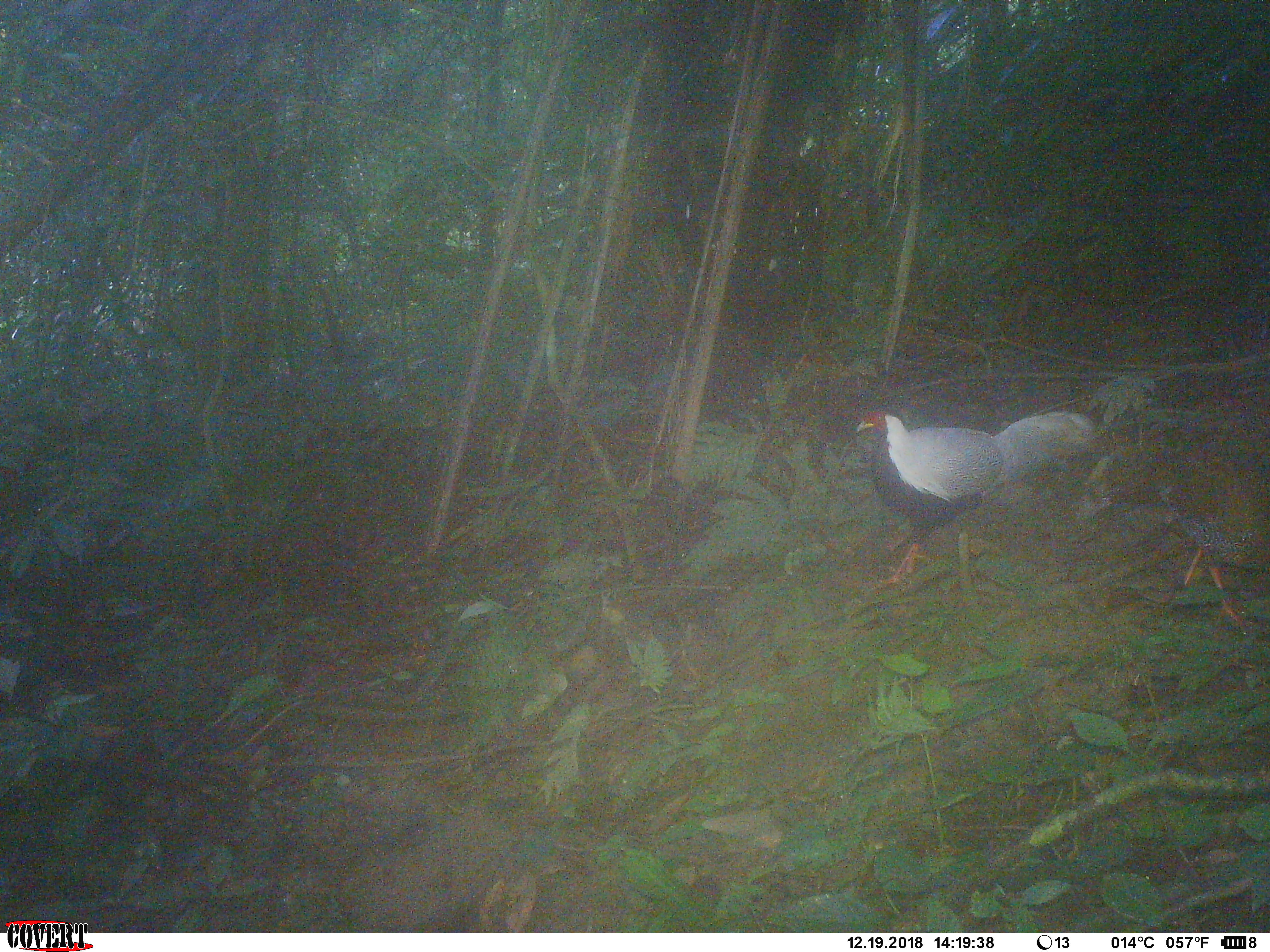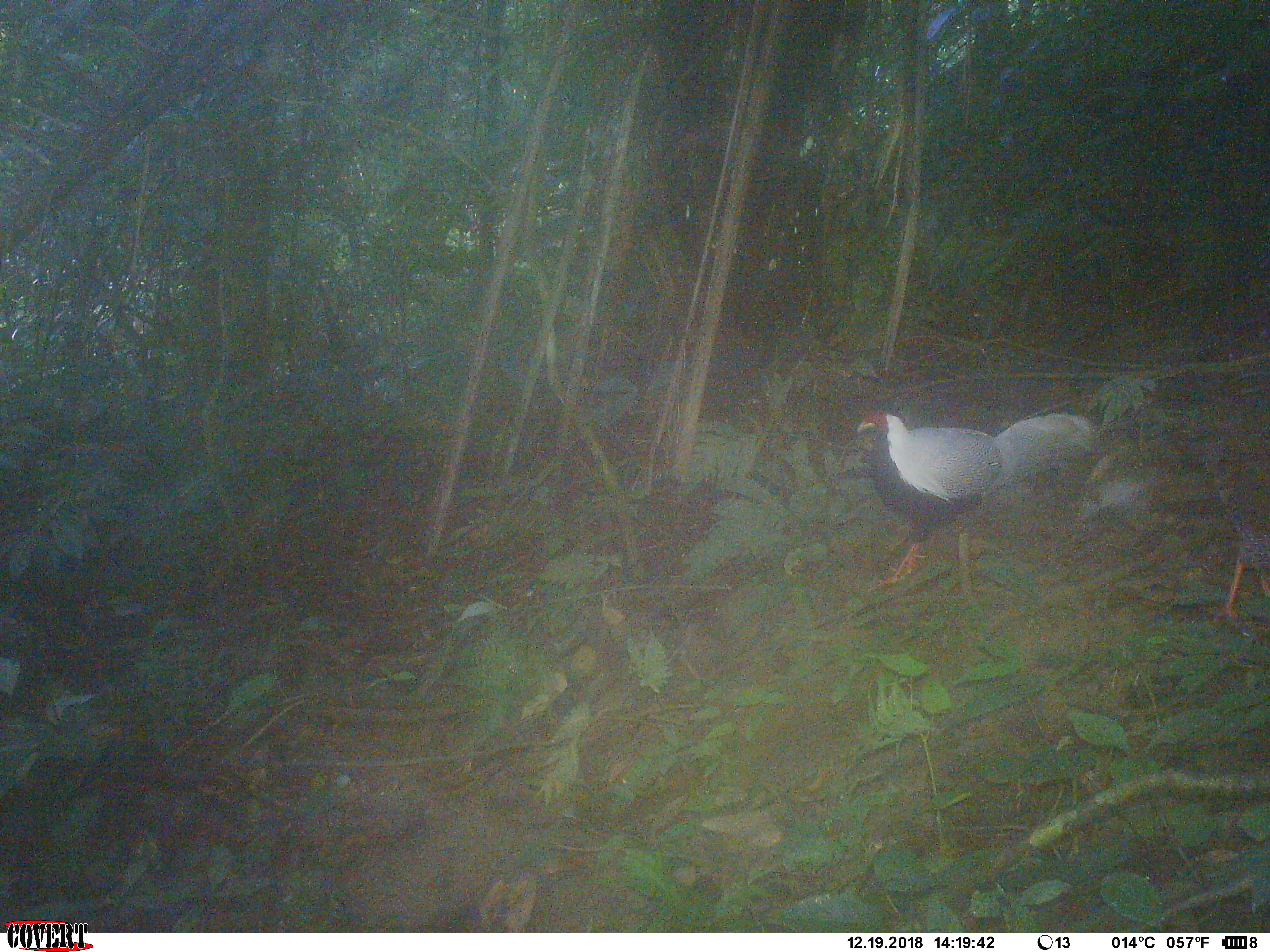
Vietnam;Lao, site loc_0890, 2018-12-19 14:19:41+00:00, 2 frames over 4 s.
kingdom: Animalia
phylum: Chordata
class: Aves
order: Galliformes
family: Phasianidae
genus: Lophura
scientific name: Lophura nycthemera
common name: silver pheasant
Silver pheasant (Lophura nycthemera). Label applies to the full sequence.